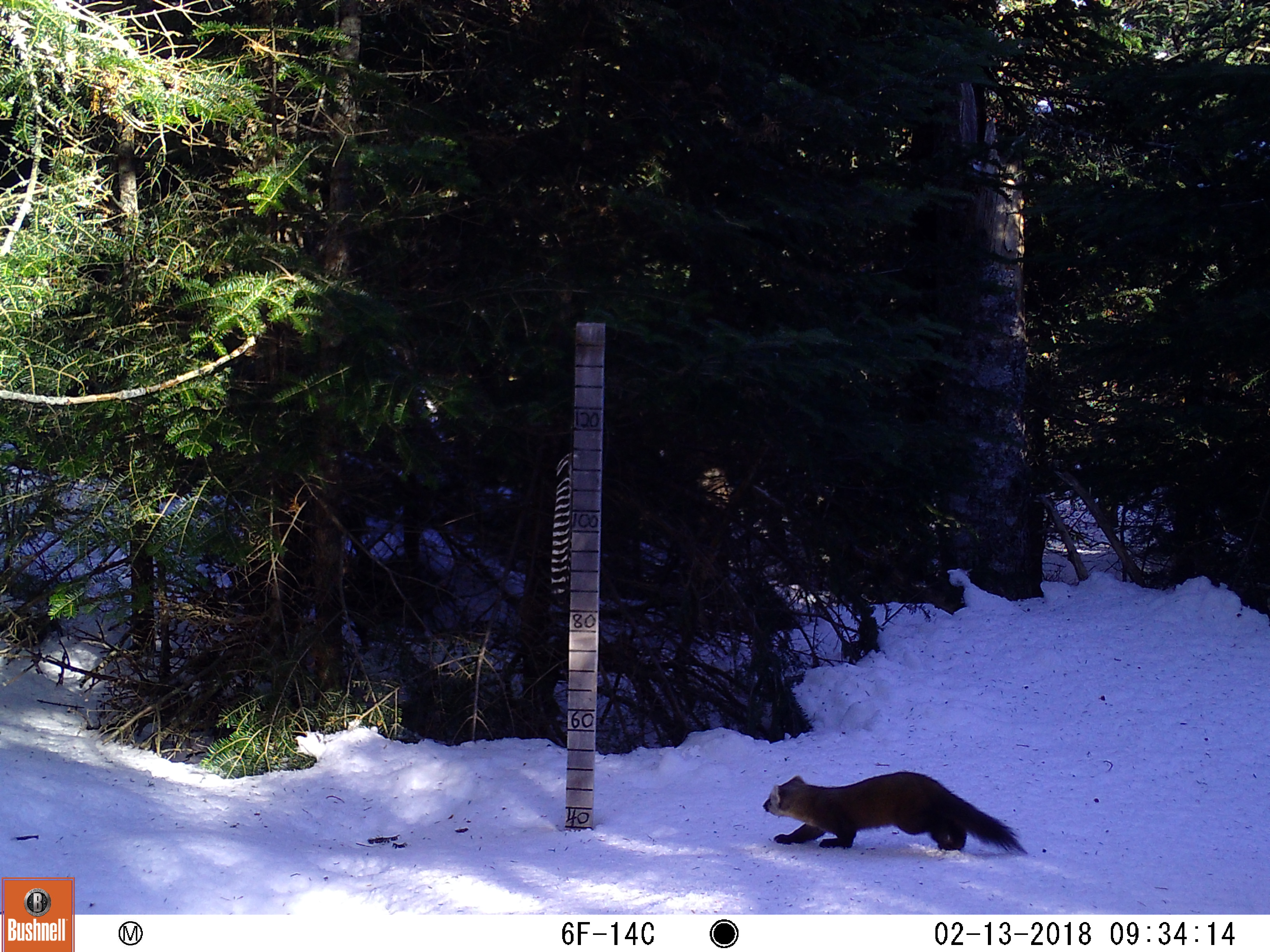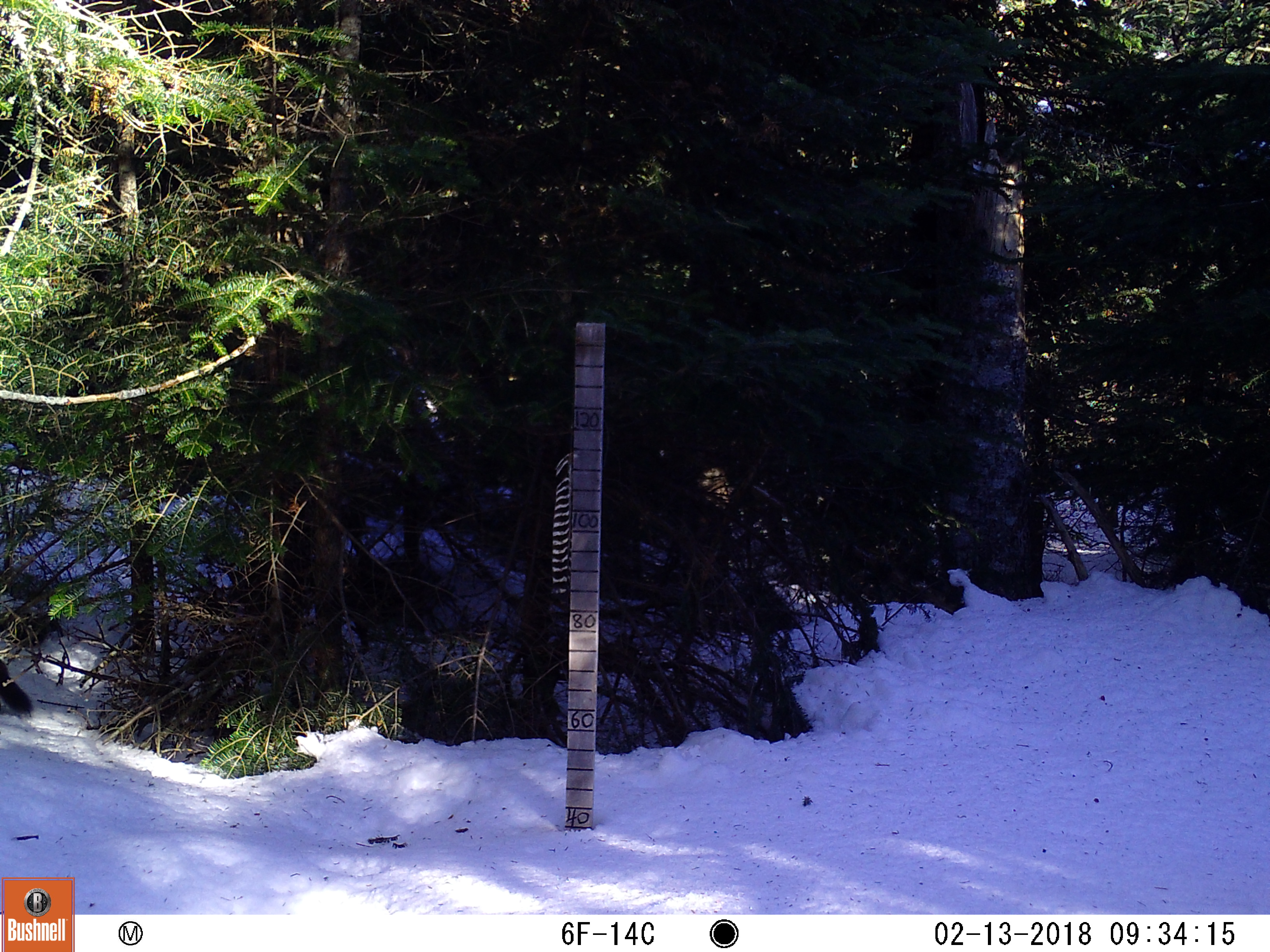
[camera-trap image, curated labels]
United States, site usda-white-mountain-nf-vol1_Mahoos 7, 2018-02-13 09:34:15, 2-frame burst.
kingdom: Animalia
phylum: Chordata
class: Mammalia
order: Carnivora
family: Mustelidae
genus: Martes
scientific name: Martes americana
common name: american marten